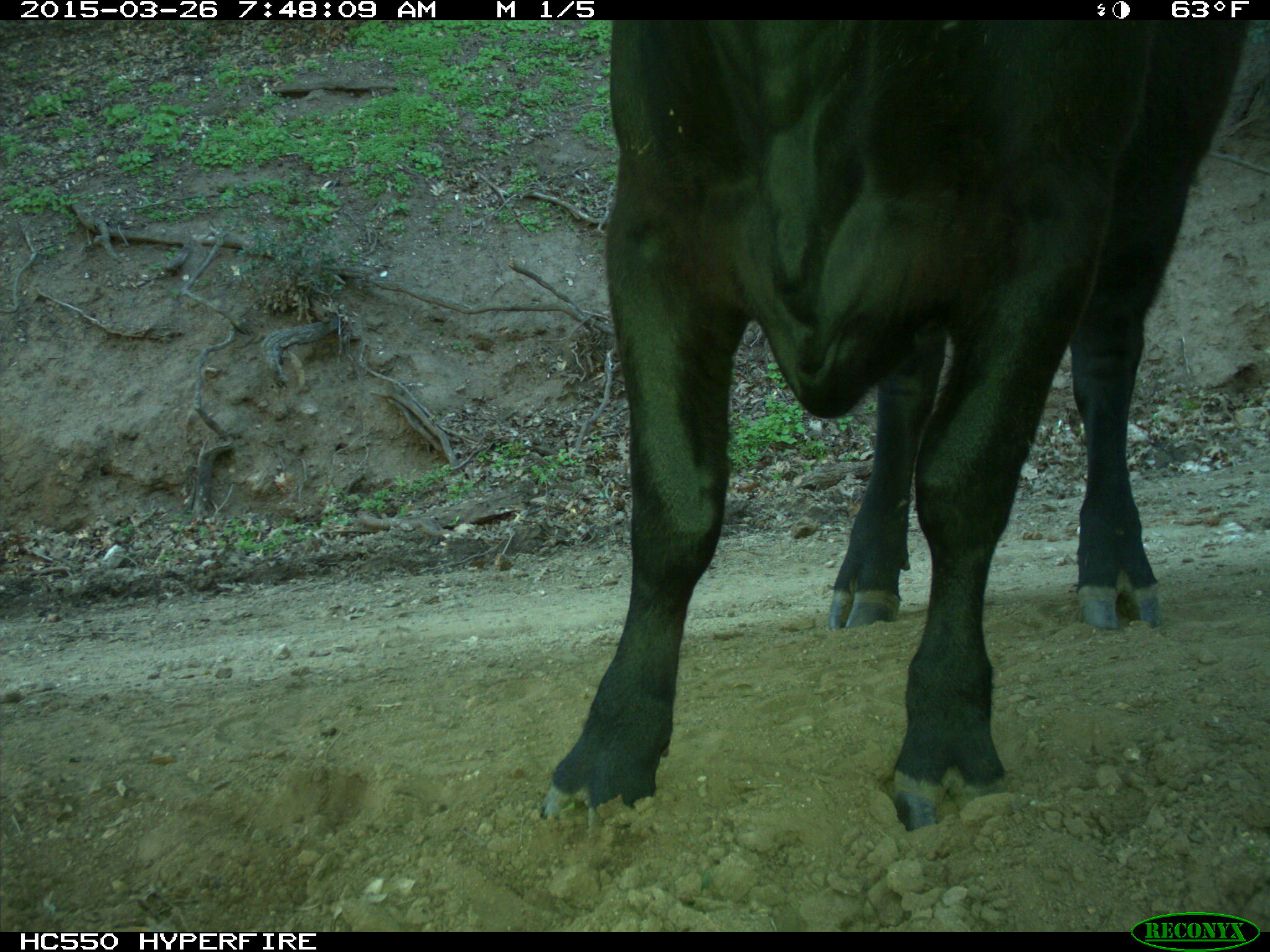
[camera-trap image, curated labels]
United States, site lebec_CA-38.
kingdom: Animalia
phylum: Chordata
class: Mammalia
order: Artiodactyla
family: Bovidae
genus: Bos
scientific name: Bos taurus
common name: domestic cow